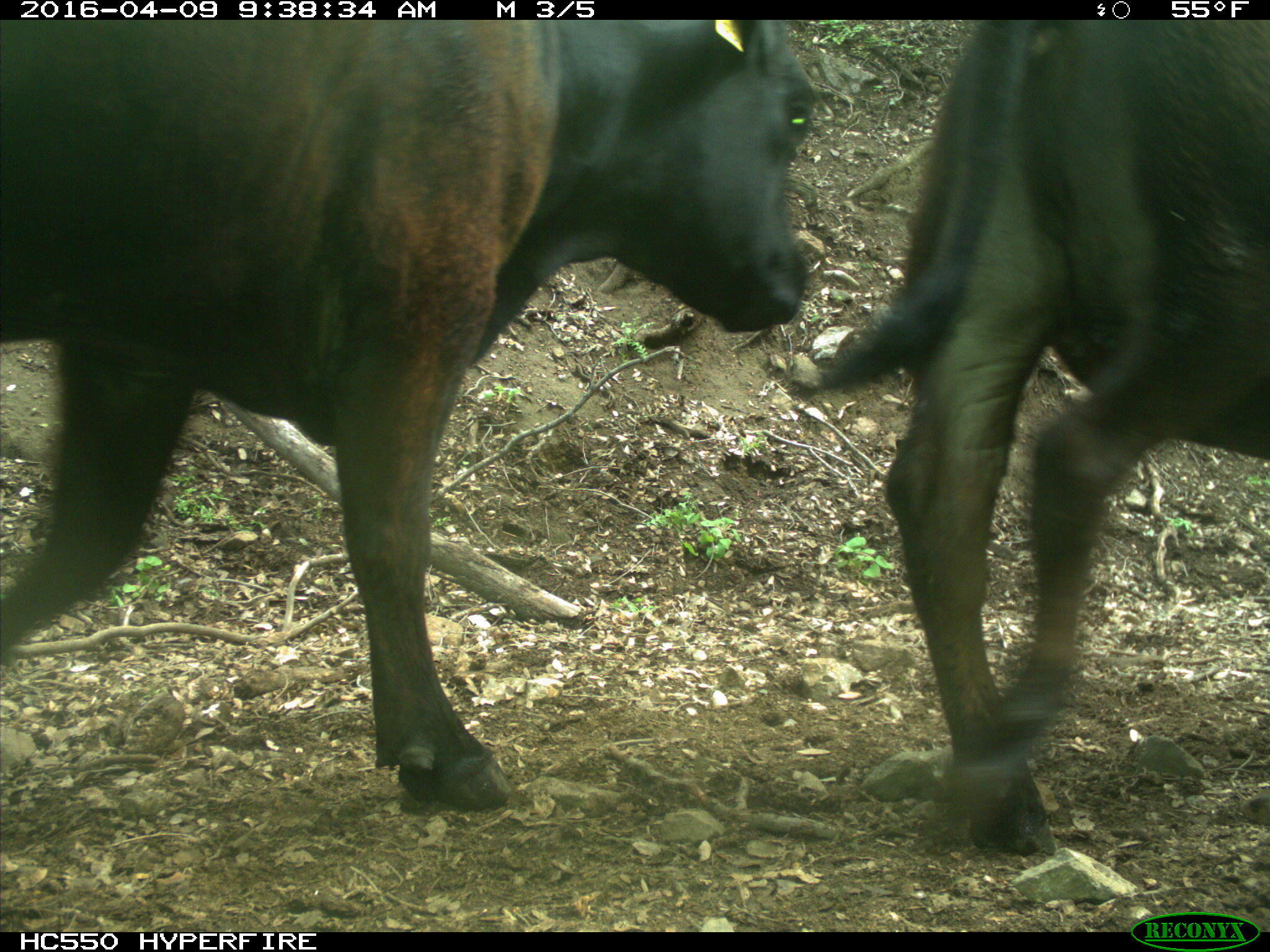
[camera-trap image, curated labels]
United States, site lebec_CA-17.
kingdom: Animalia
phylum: Chordata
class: Mammalia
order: Artiodactyla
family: Bovidae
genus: Bos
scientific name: Bos taurus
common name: domestic cow